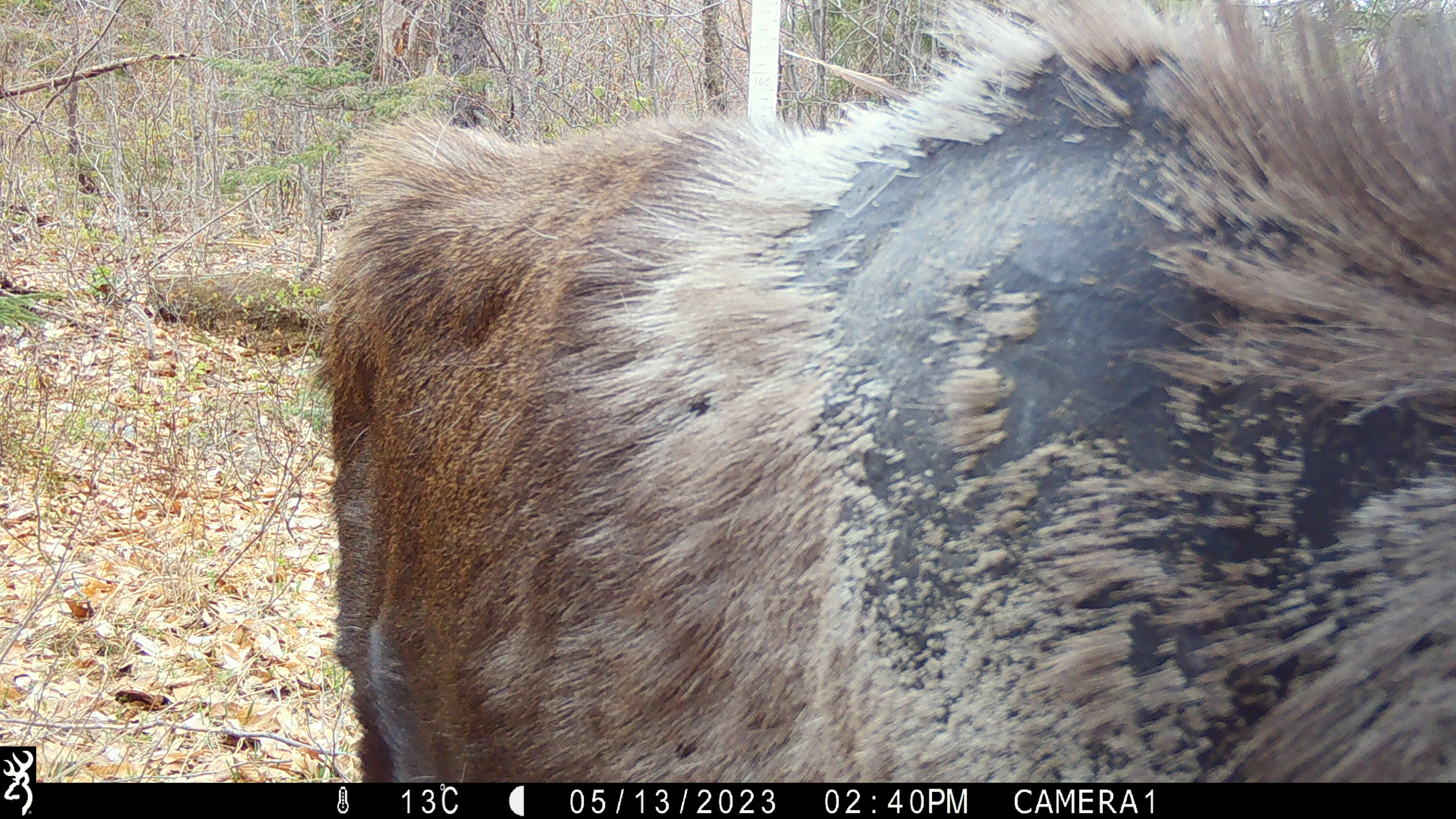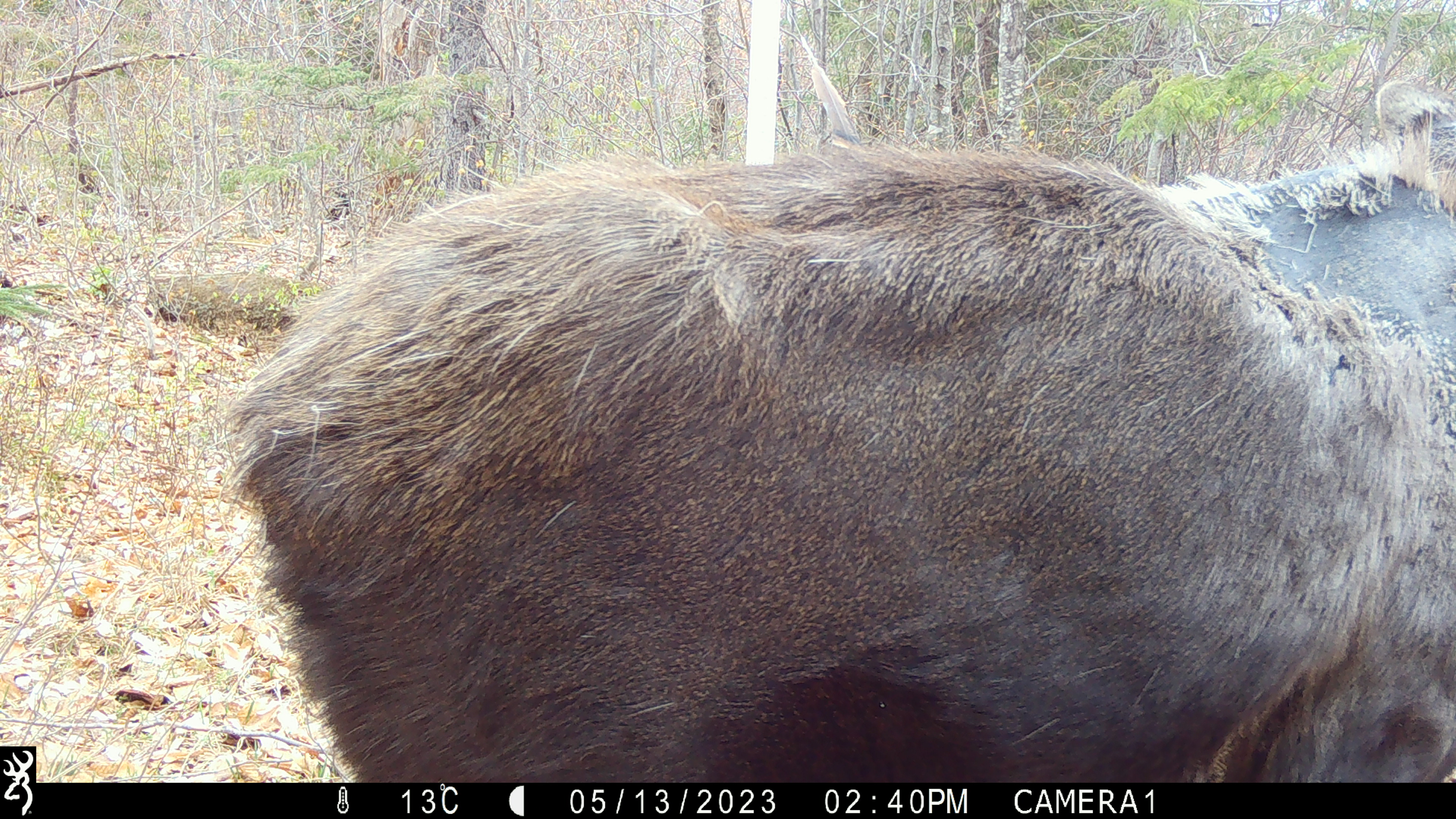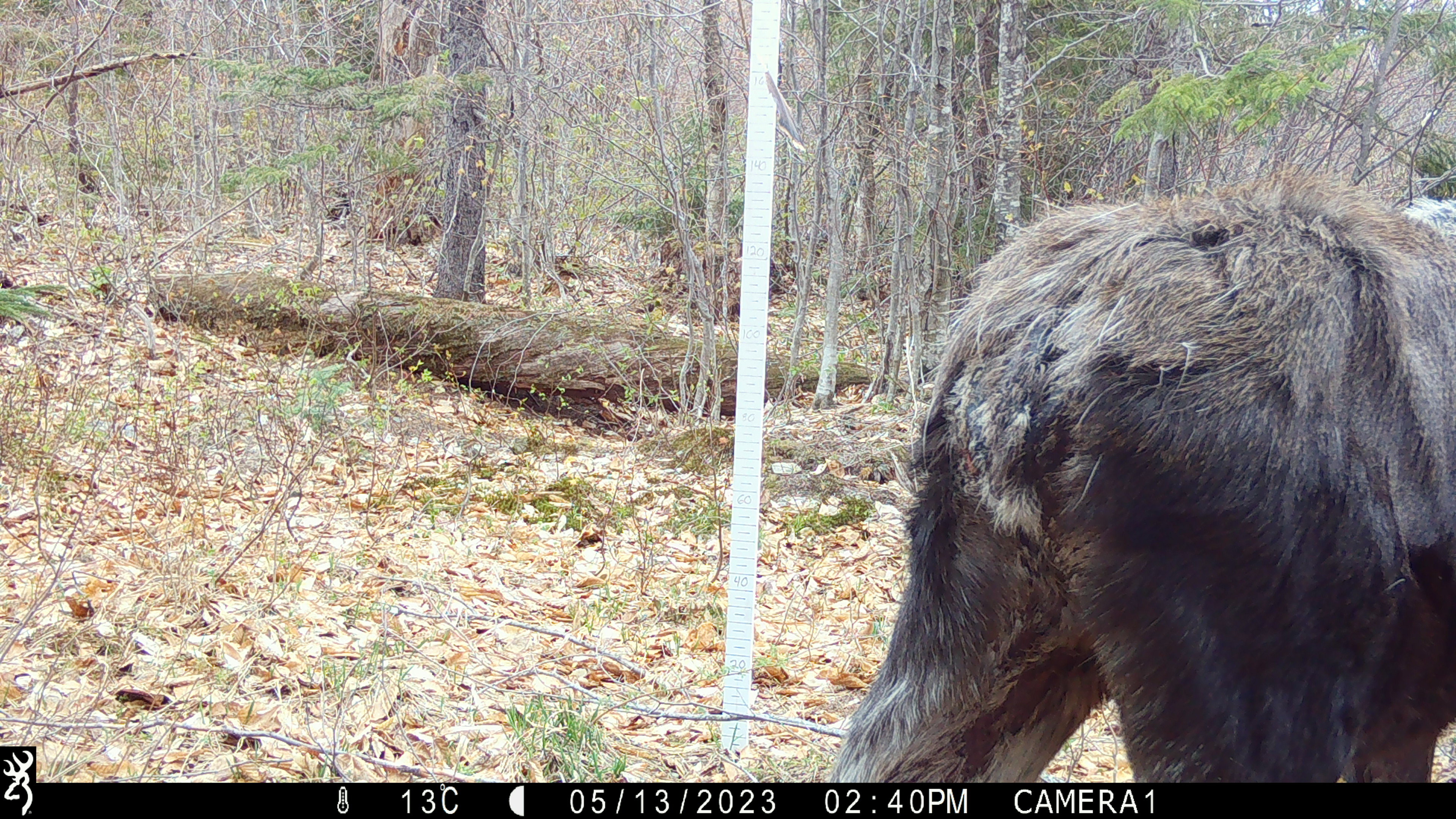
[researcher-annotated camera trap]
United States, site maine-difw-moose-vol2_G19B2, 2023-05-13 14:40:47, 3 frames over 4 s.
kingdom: Animalia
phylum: Chordata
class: Mammalia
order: Artiodactyla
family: Cervidae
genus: Alces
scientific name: Alces alces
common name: moose